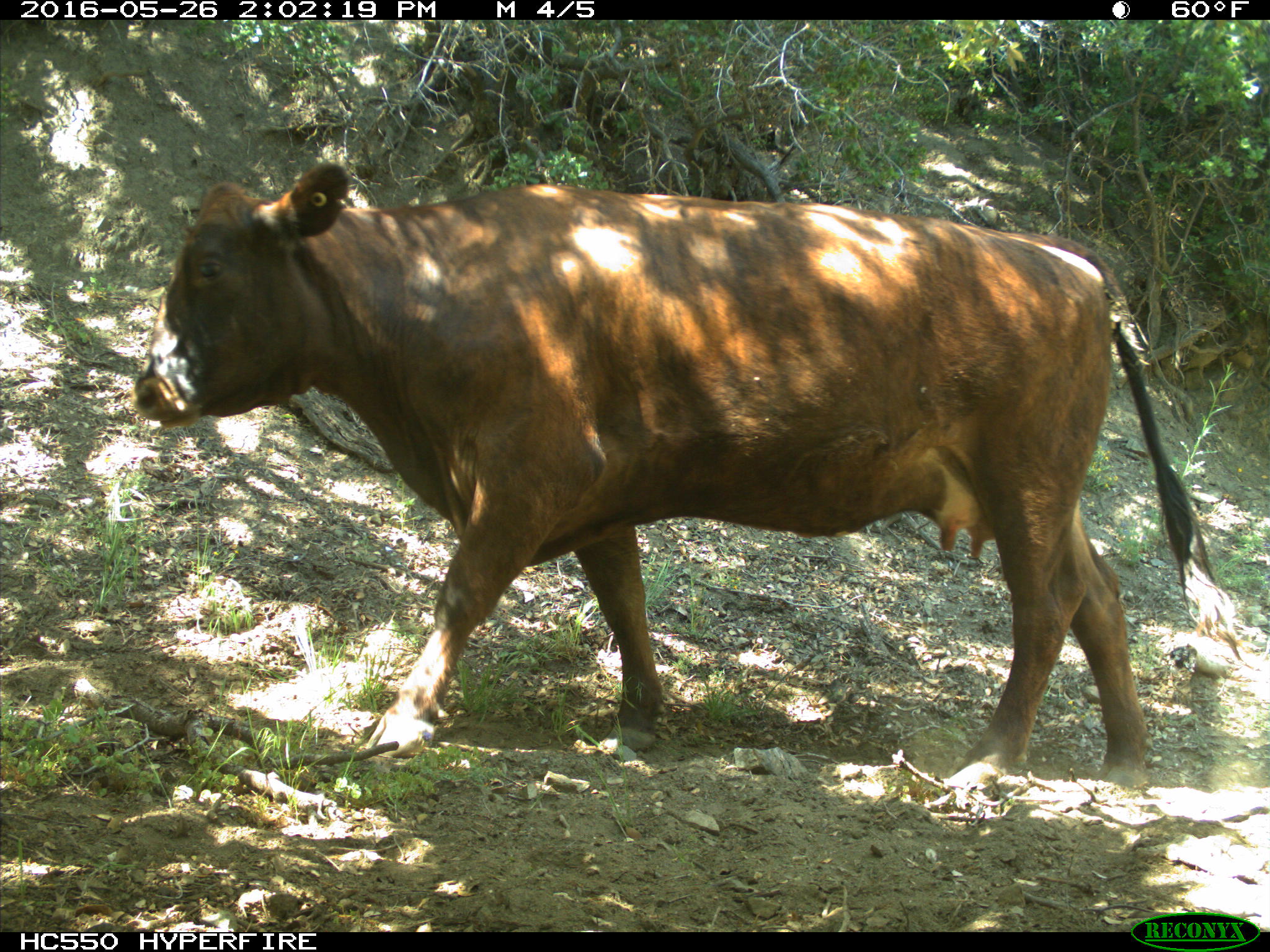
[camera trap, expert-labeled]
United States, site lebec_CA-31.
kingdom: Animalia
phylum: Chordata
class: Mammalia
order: Artiodactyla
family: Bovidae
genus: Bos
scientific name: Bos taurus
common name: domestic cow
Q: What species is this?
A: Bos taurus (domestic cow).